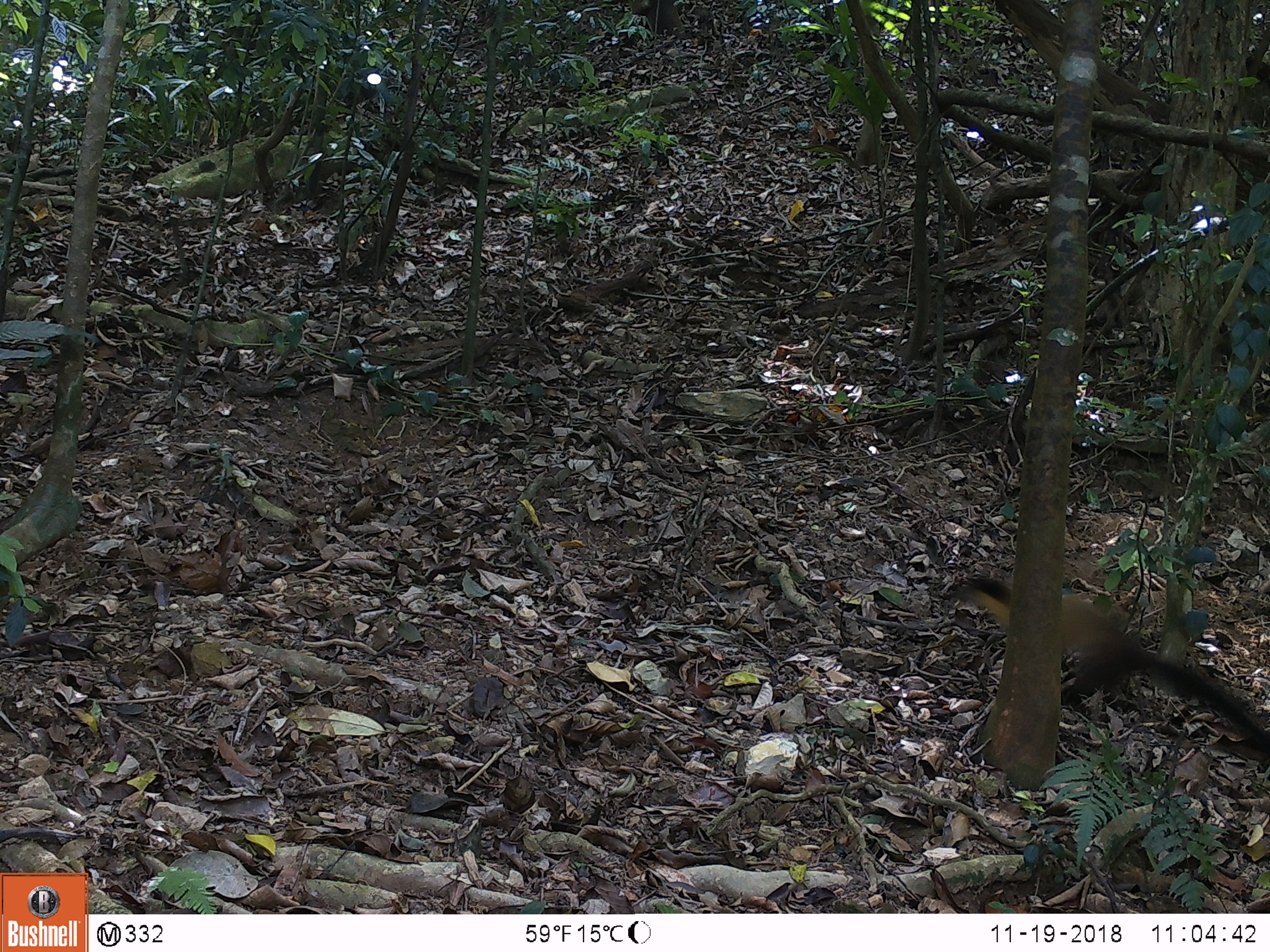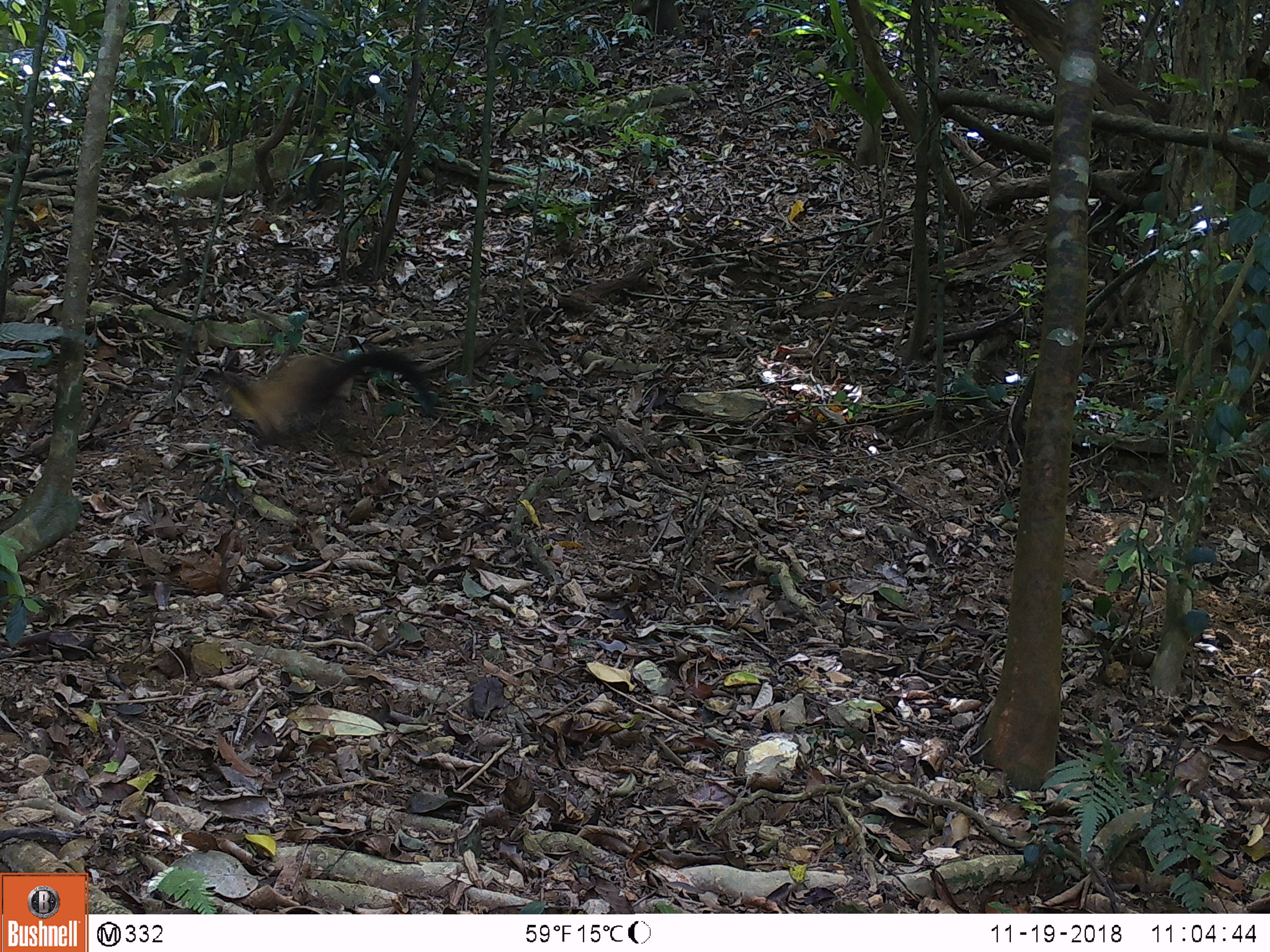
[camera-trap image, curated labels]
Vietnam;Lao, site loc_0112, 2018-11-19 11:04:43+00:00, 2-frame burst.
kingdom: Animalia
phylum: Chordata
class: Mammalia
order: Carnivora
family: Mustelidae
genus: Martes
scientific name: Martes flavigula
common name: yellow-throated marten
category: yellow throated marten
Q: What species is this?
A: Yellow throated marten (yellow-throated marten) (Martes flavigula).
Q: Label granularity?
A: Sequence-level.